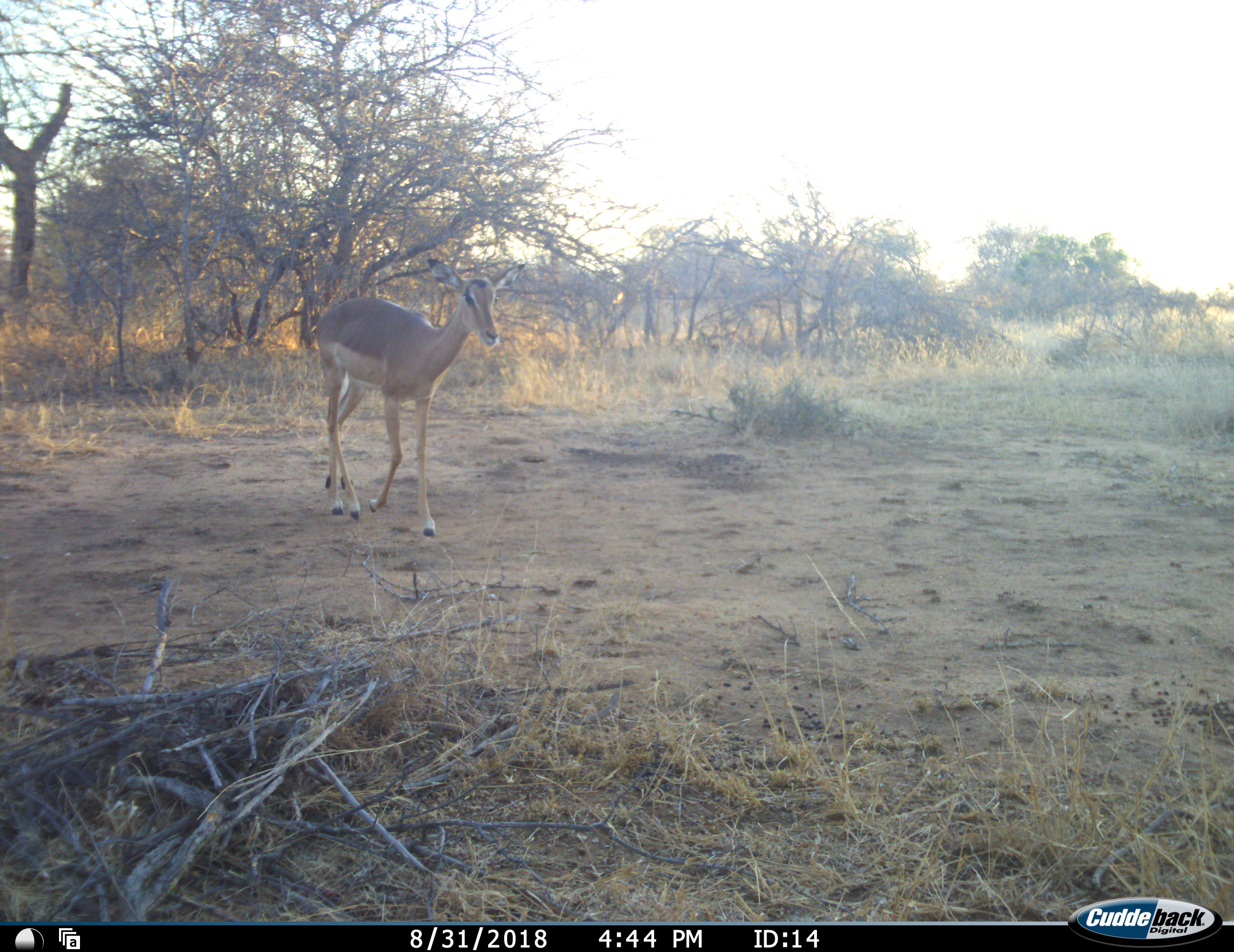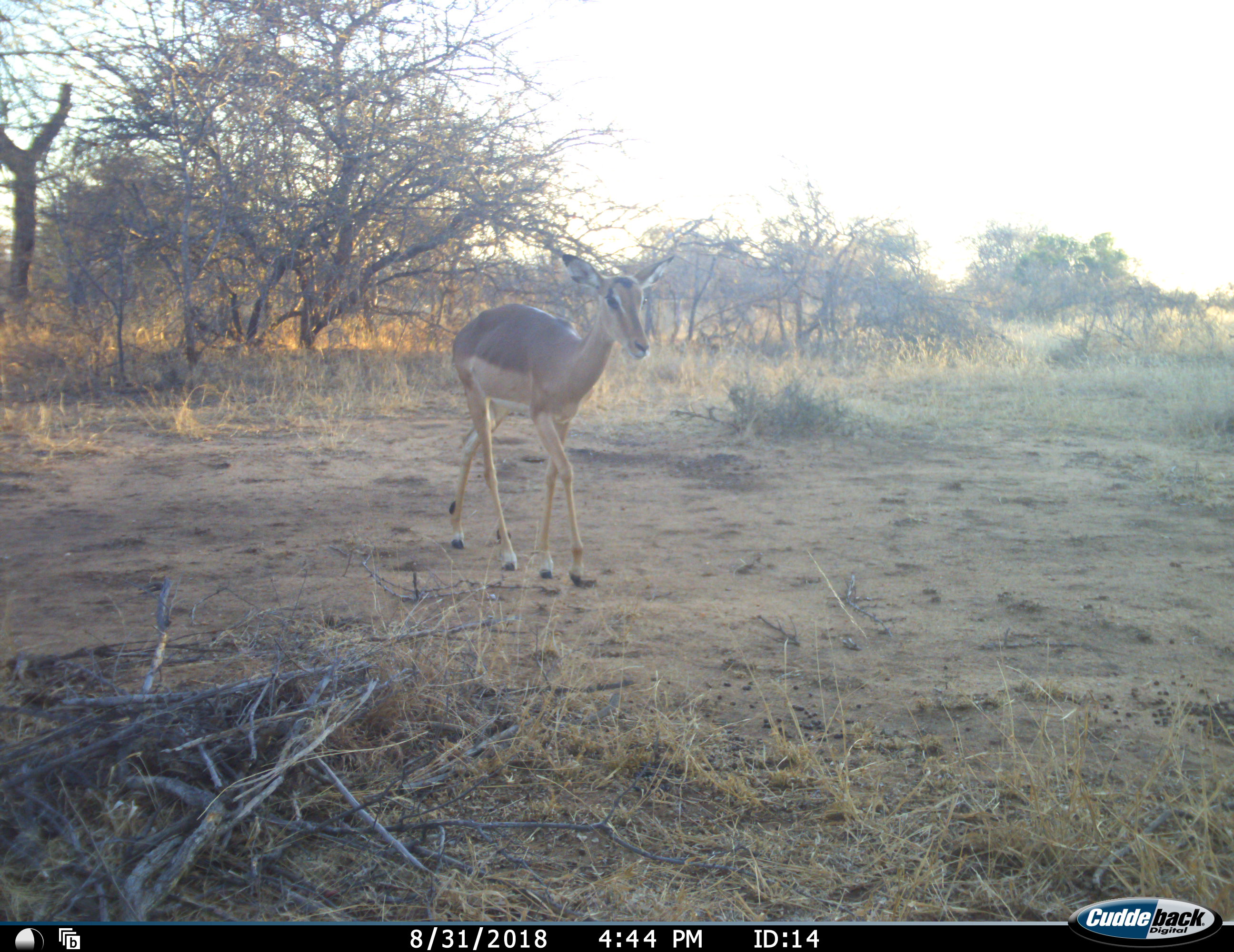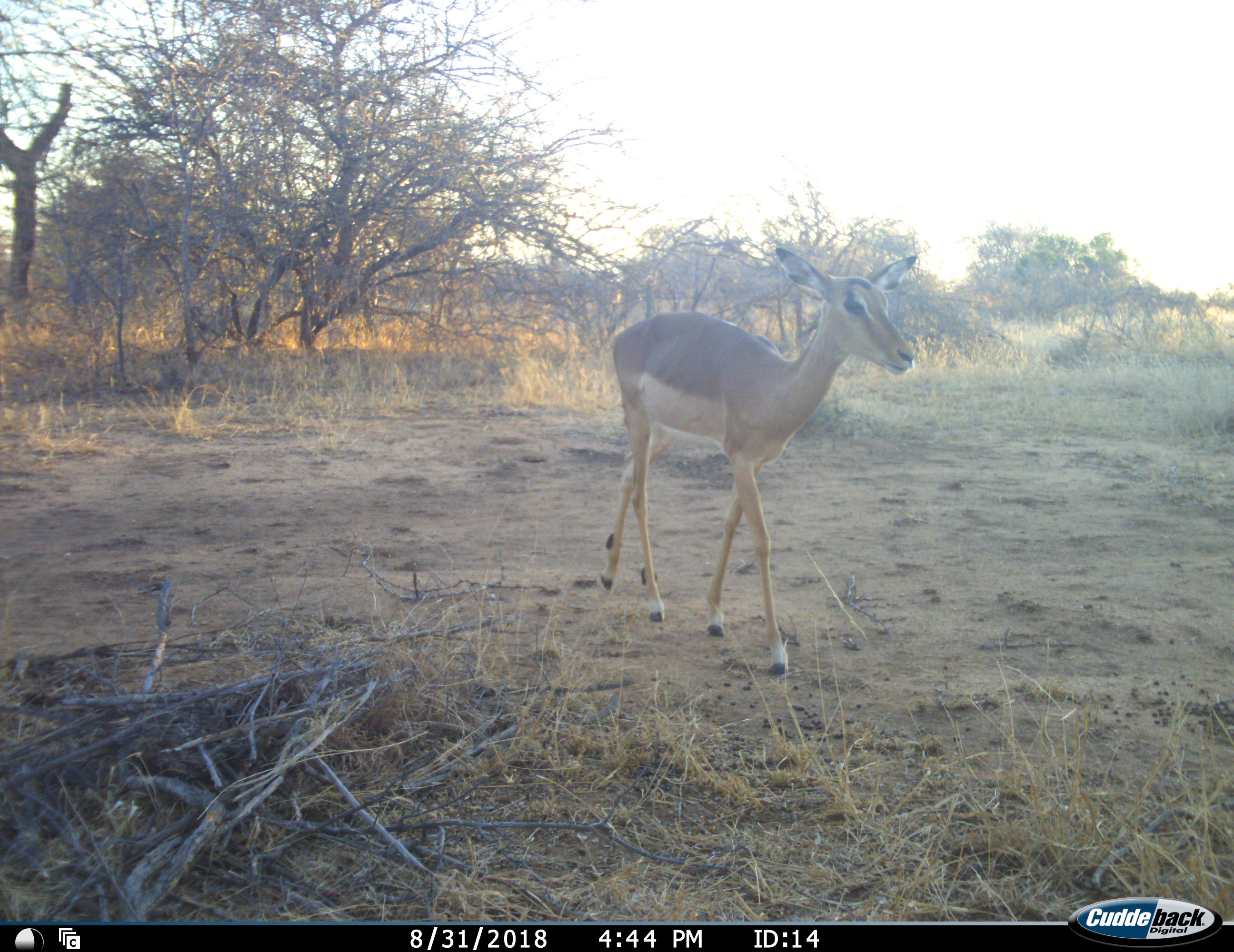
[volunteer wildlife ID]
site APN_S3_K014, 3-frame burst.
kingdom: Animalia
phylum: Chordata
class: Mammalia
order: Artiodactyla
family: Bovidae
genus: Aepyceros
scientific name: Aepyceros melampus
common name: impala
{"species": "impala (Aepyceros melampus)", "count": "1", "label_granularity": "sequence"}